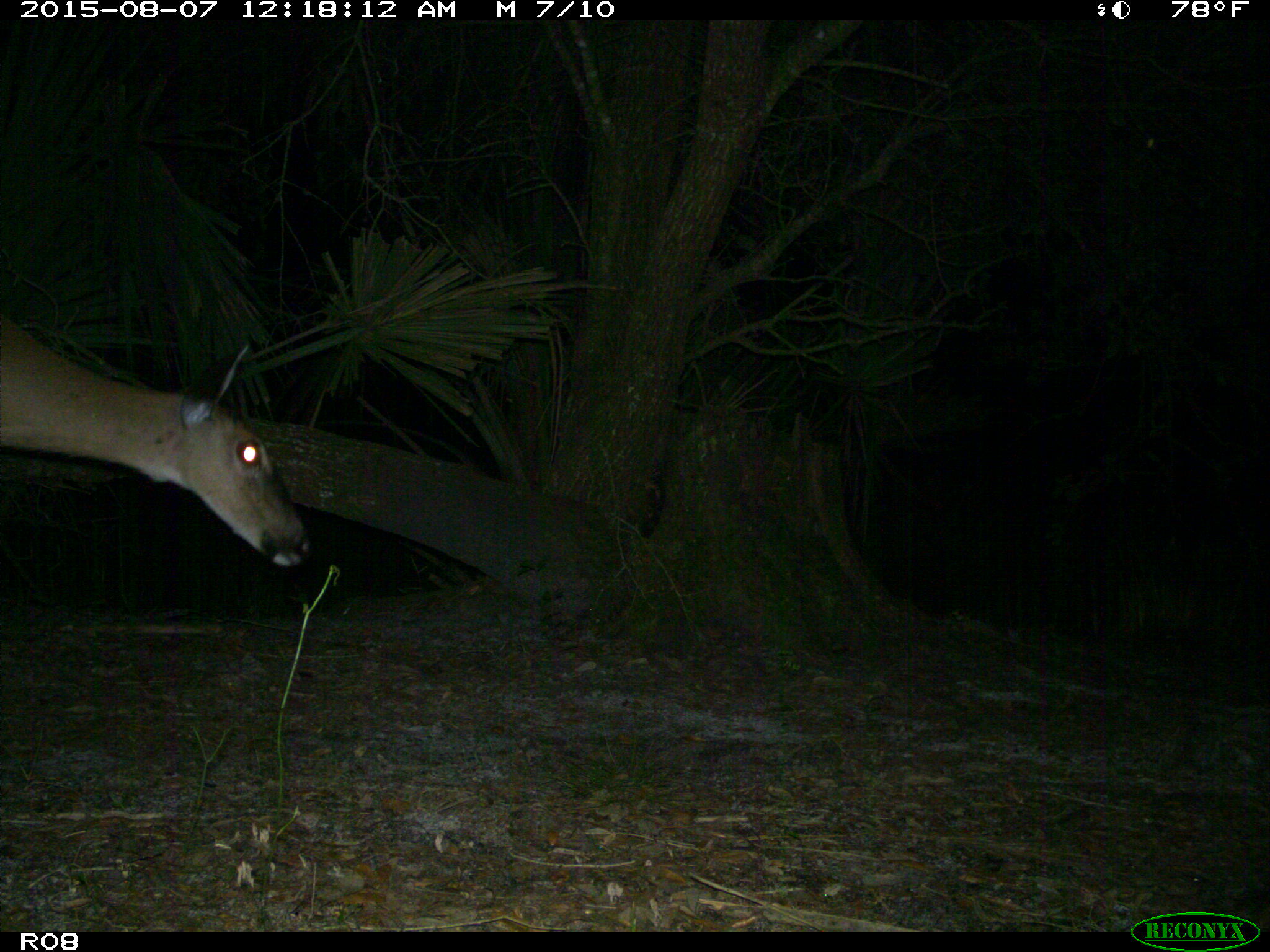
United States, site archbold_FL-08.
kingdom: Animalia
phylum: Chordata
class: Mammalia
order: Artiodactyla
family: Cervidae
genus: Odocoileus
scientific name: Odocoileus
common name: deer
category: unidentified deer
Unidentified deer (deer) (Odocoileus).